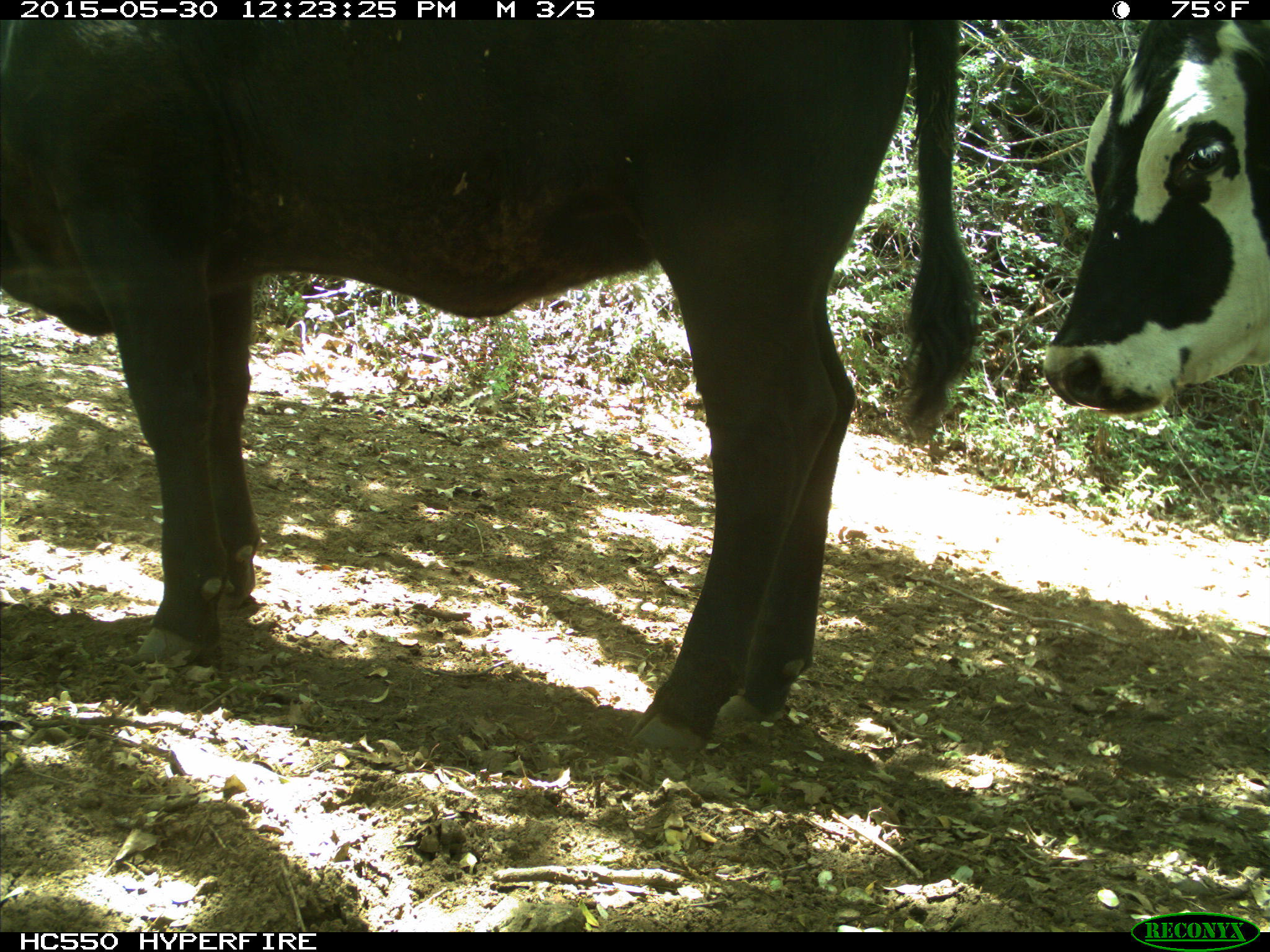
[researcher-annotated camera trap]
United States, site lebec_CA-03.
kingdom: Animalia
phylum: Chordata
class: Mammalia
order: Artiodactyla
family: Bovidae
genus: Bos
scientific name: Bos taurus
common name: domestic cow